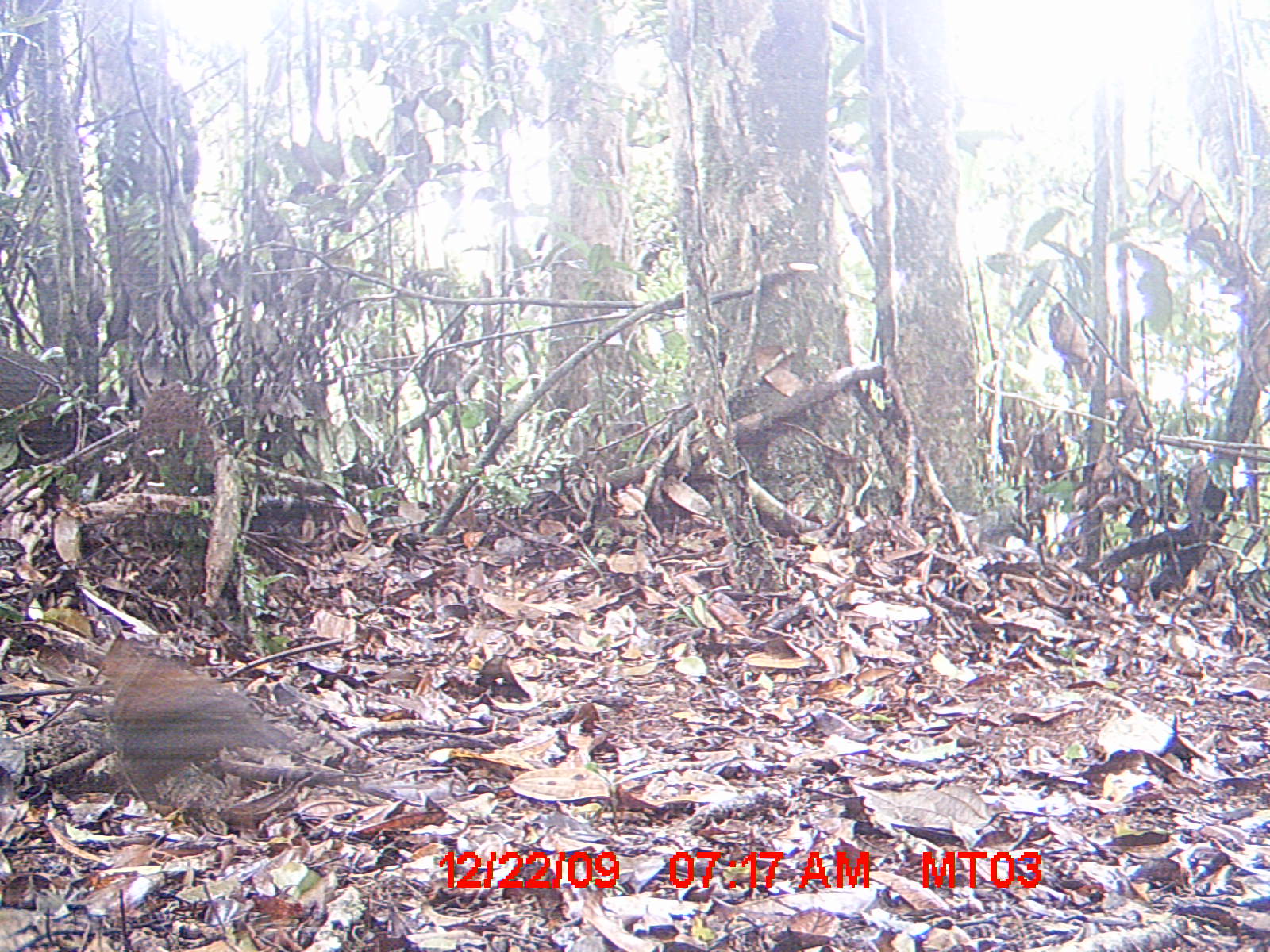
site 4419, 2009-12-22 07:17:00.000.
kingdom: Animalia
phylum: Chordata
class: Aves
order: Coraciiformes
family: Brachypteraciidae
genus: Brachypteracias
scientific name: Brachypteracias squamiger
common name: scaly ground roller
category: geobiastes squamiger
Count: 1.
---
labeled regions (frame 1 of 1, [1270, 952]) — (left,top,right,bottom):
geobiastes squamiger: (92,636,300,802)